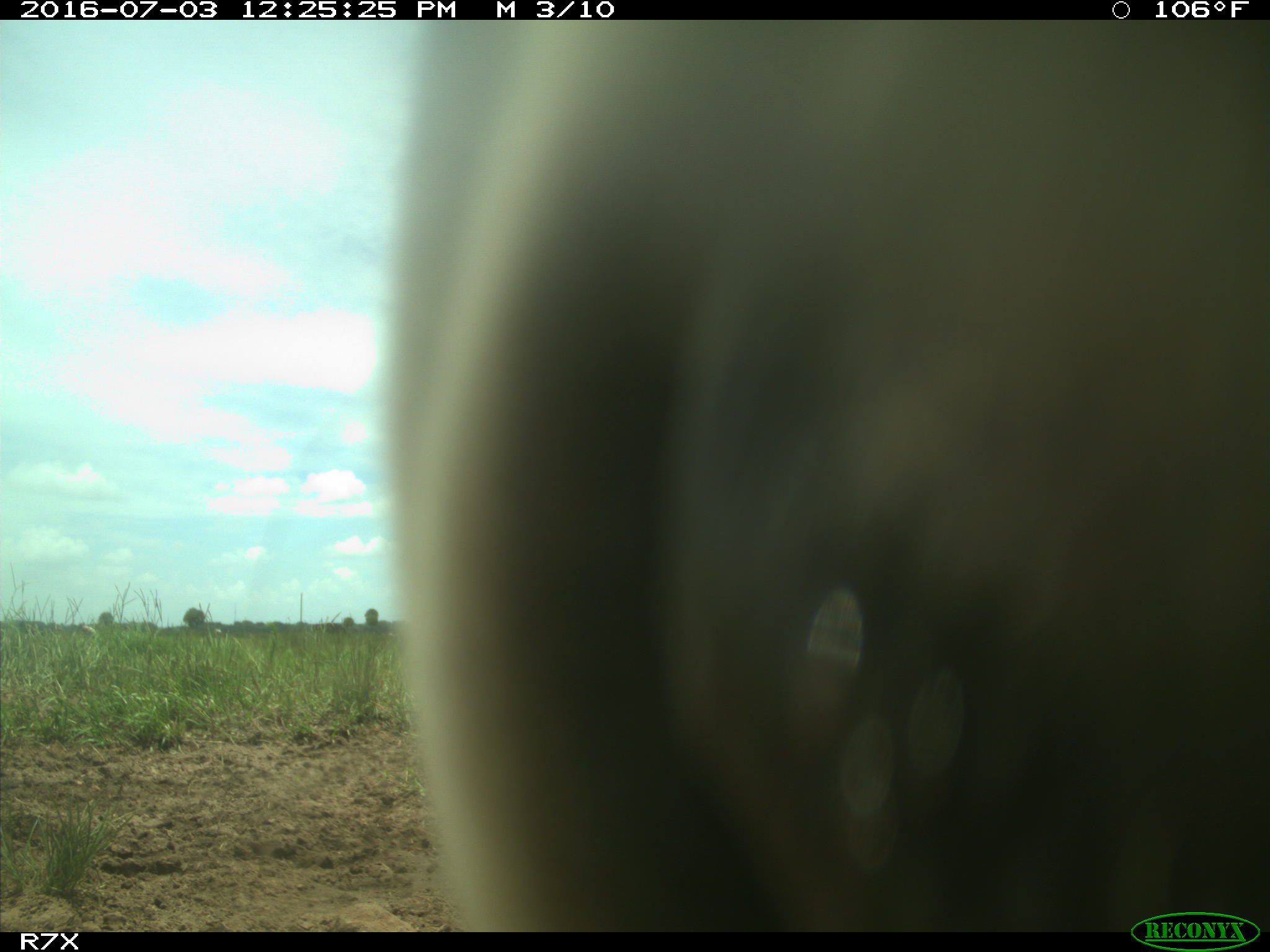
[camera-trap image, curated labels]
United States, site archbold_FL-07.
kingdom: Animalia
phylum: Chordata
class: Mammalia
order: Artiodactyla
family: Bovidae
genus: Bos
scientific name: Bos taurus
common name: domestic cow